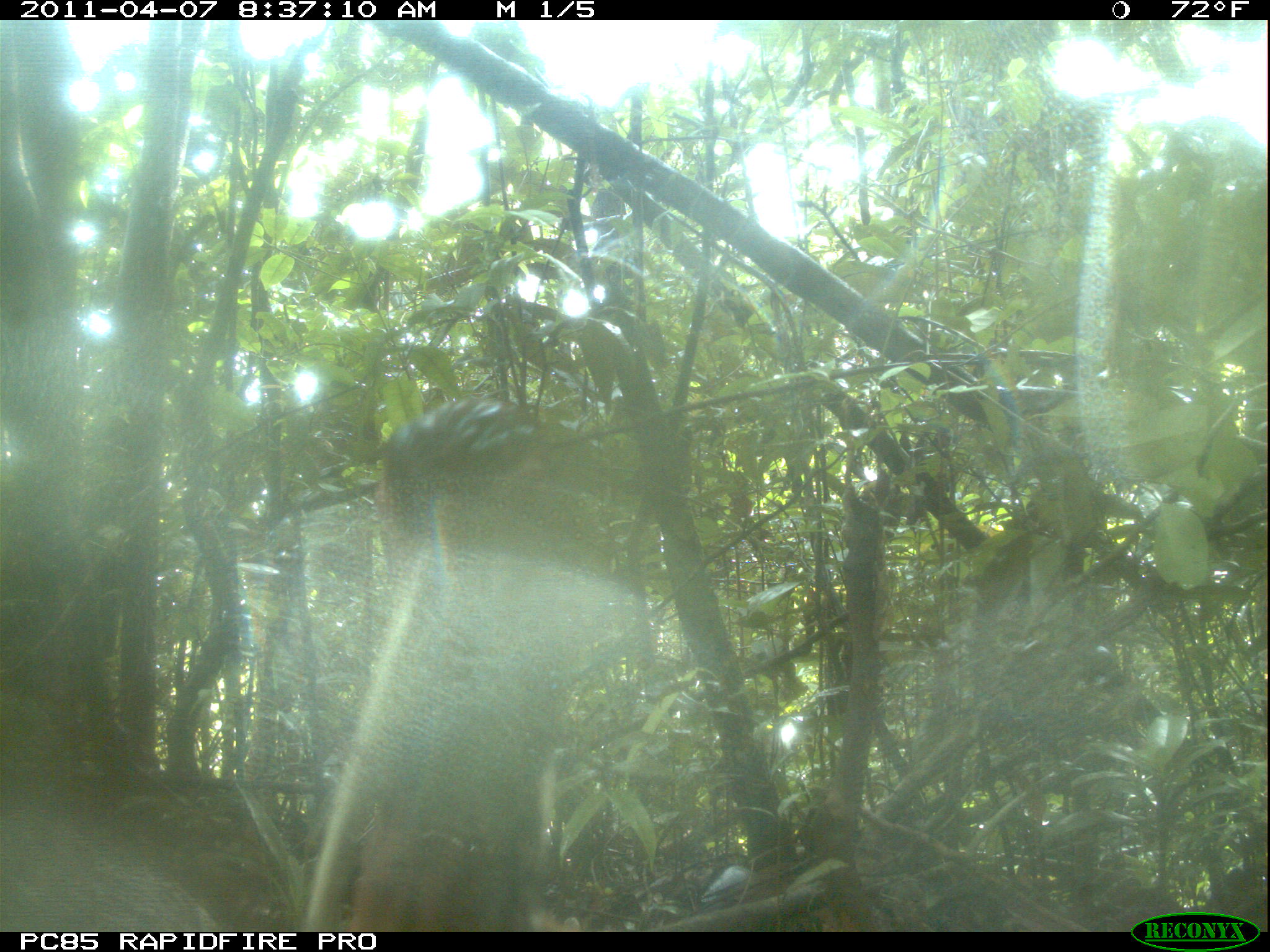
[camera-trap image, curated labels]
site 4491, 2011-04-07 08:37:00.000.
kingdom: Animalia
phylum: Chordata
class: Aves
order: Pelecaniformes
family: Threskiornithidae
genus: Lophotibis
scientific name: Lophotibis cristata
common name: madagascan ibis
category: lophotibis cristataa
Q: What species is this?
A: Lophotibis cristataa (madagascan ibis) (Lophotibis cristata).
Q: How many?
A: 2.